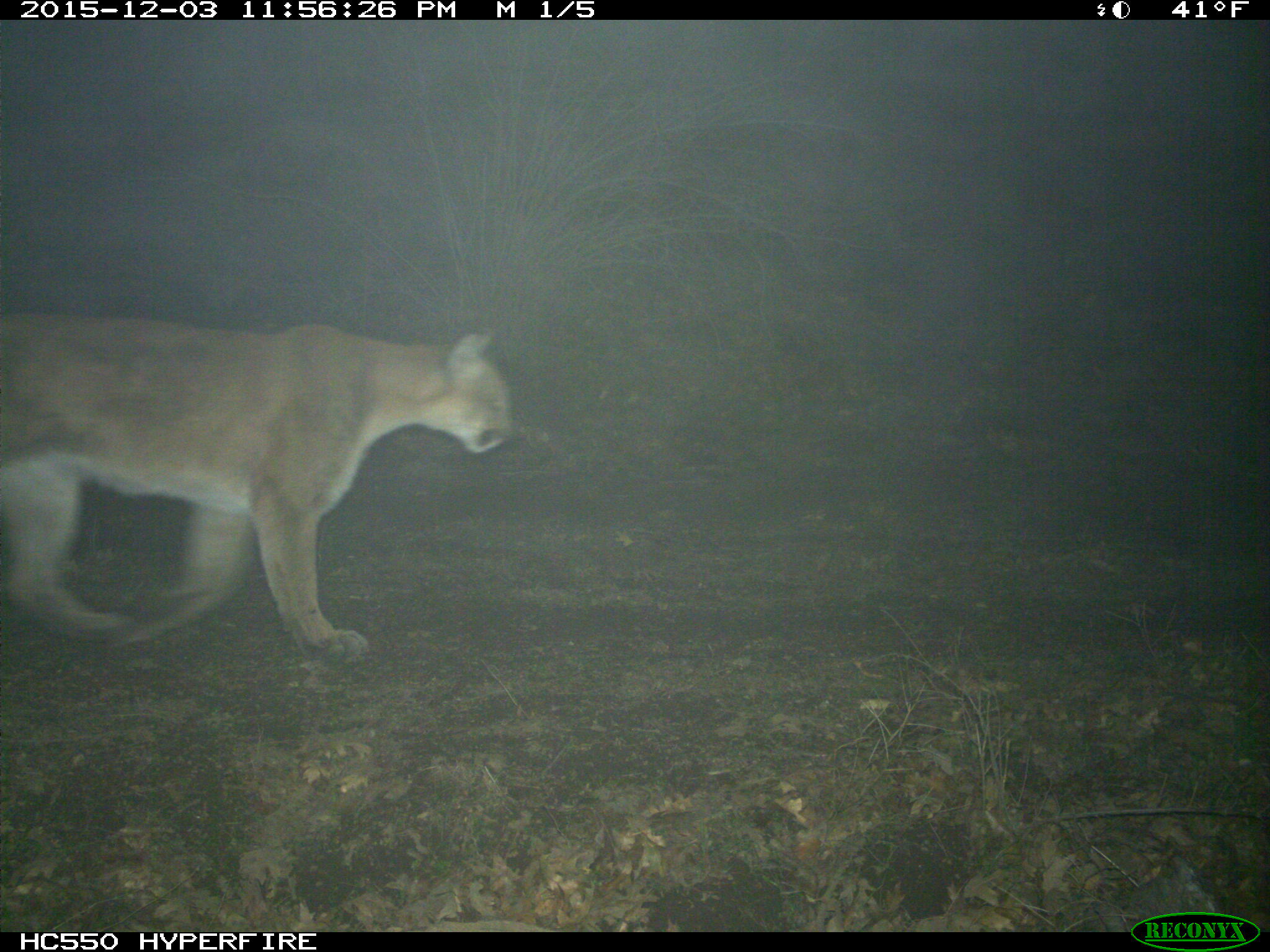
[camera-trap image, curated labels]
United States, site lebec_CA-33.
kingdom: Animalia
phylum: Chordata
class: Mammalia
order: Carnivora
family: Felidae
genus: Puma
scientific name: Puma concolor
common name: mountain lion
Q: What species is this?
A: Puma concolor (mountain lion).